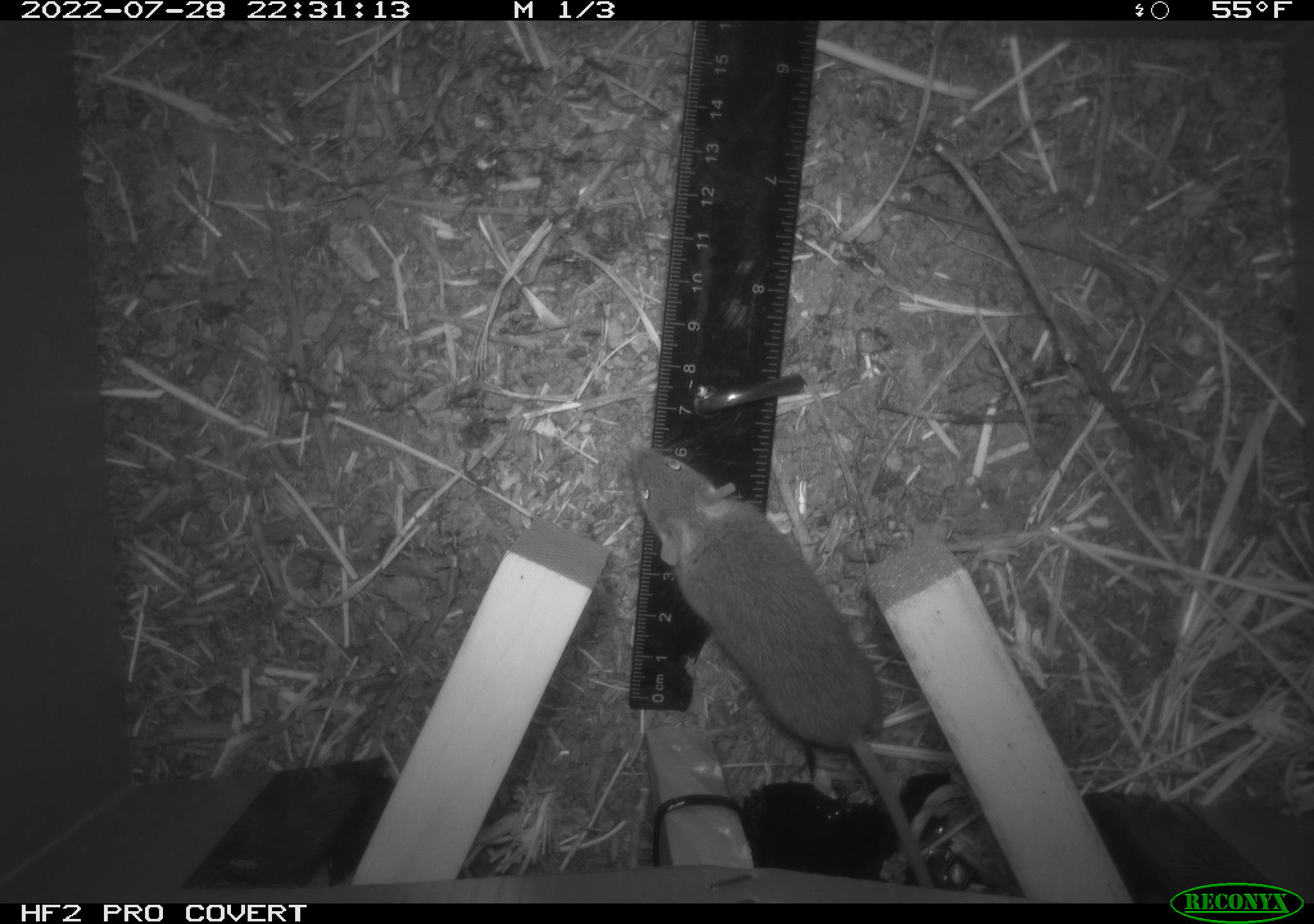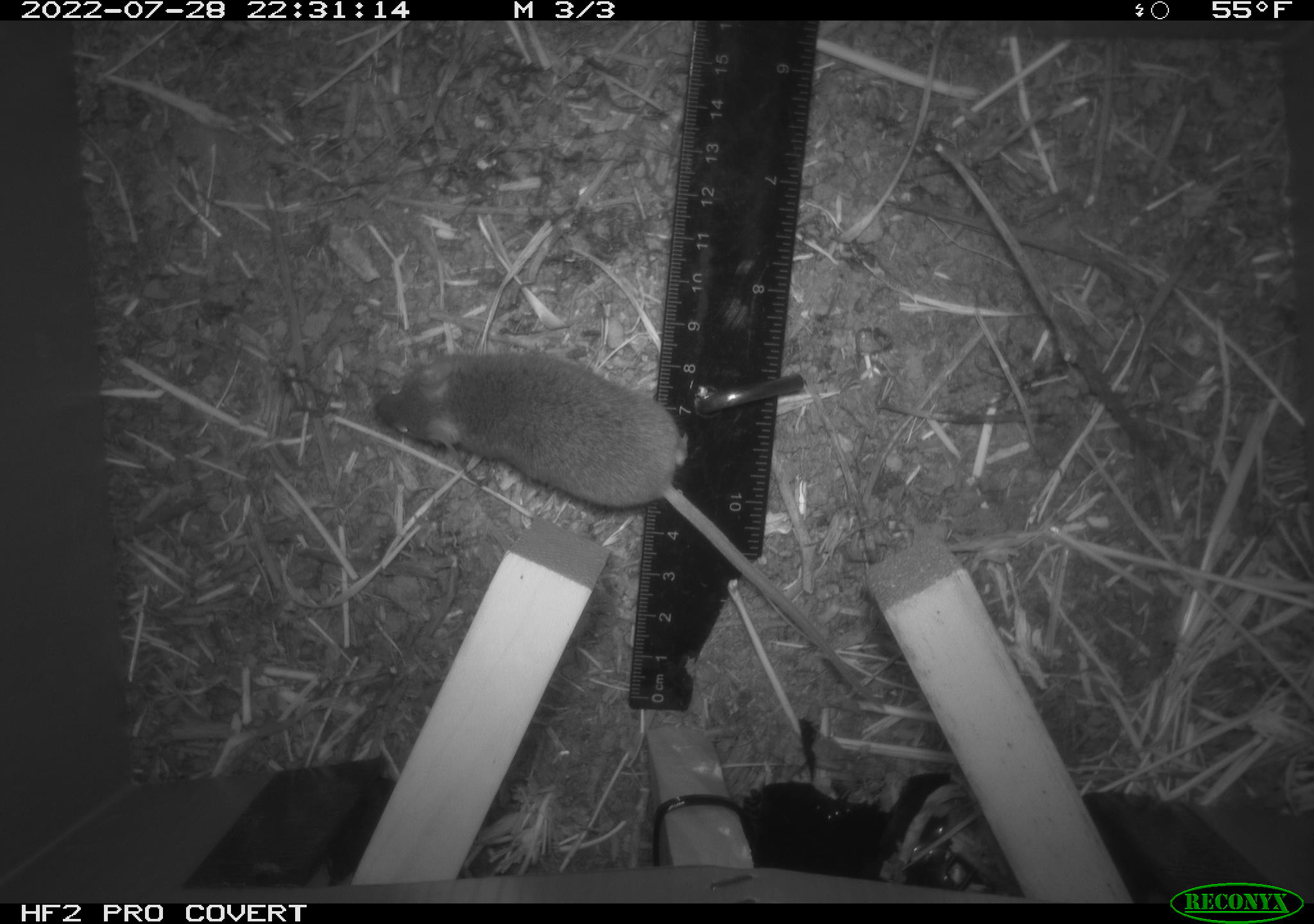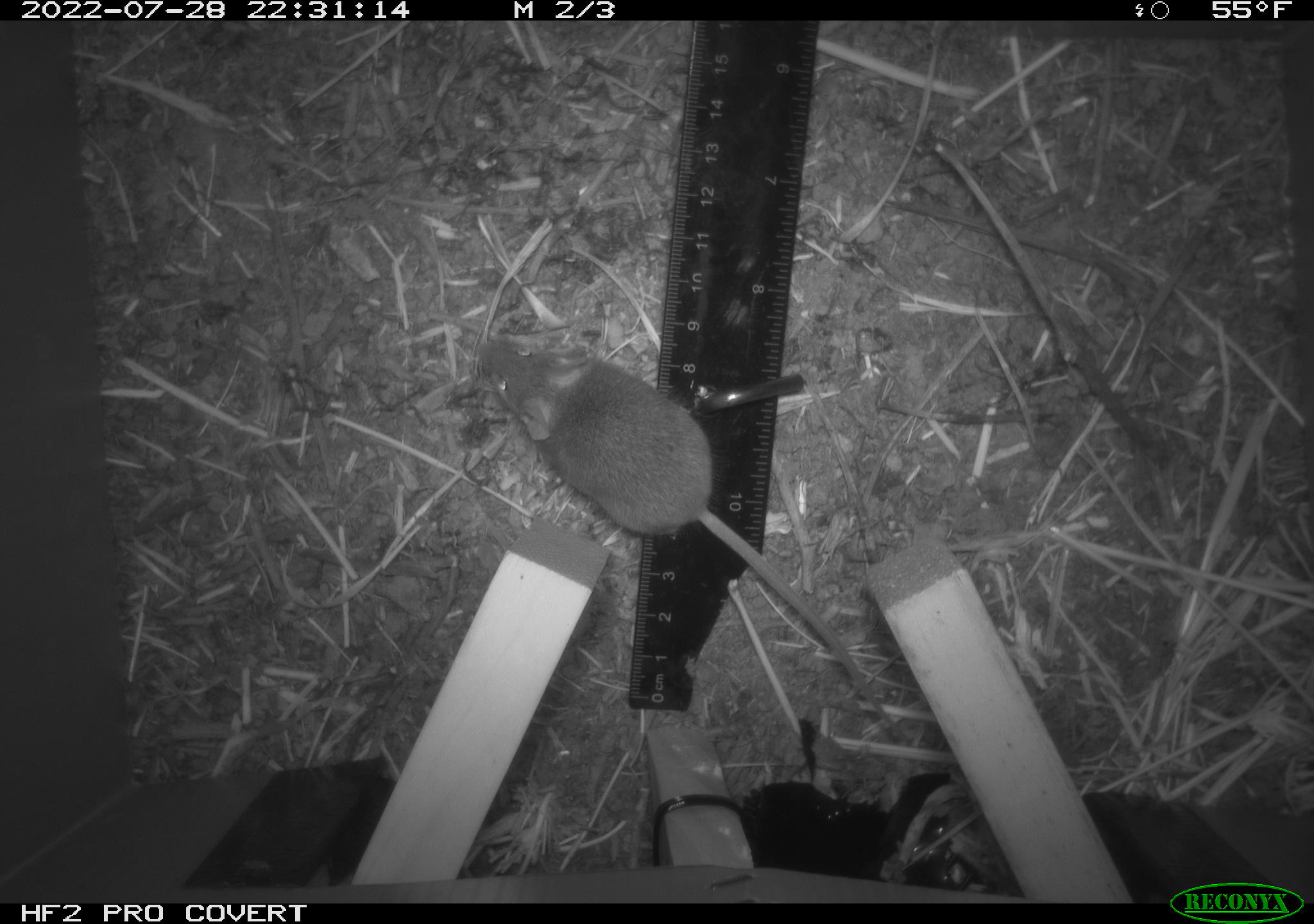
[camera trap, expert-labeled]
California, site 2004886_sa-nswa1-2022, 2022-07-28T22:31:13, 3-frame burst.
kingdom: Animalia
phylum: Chordata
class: Mammalia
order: Rodentia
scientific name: Rodentia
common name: mouse species